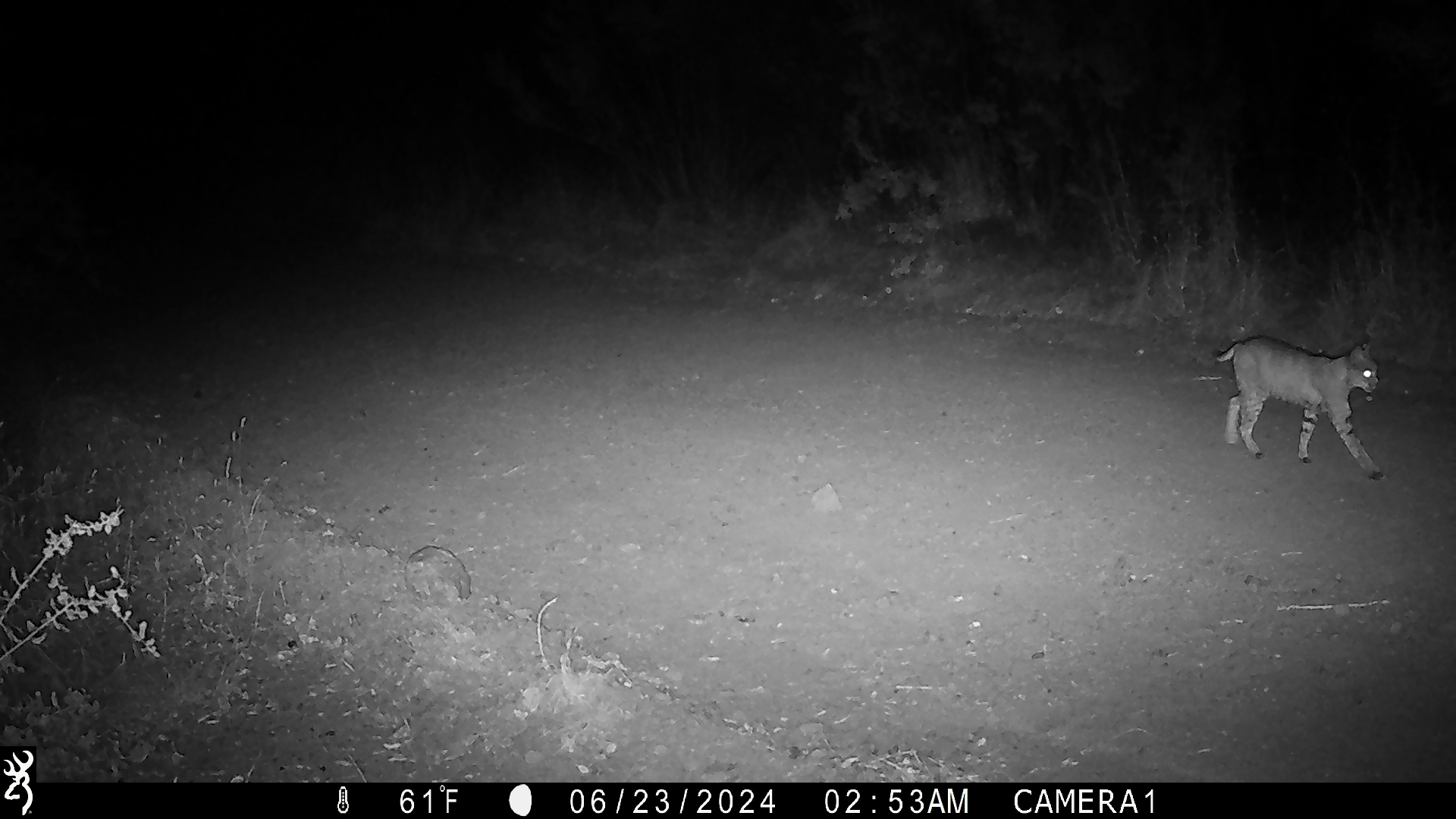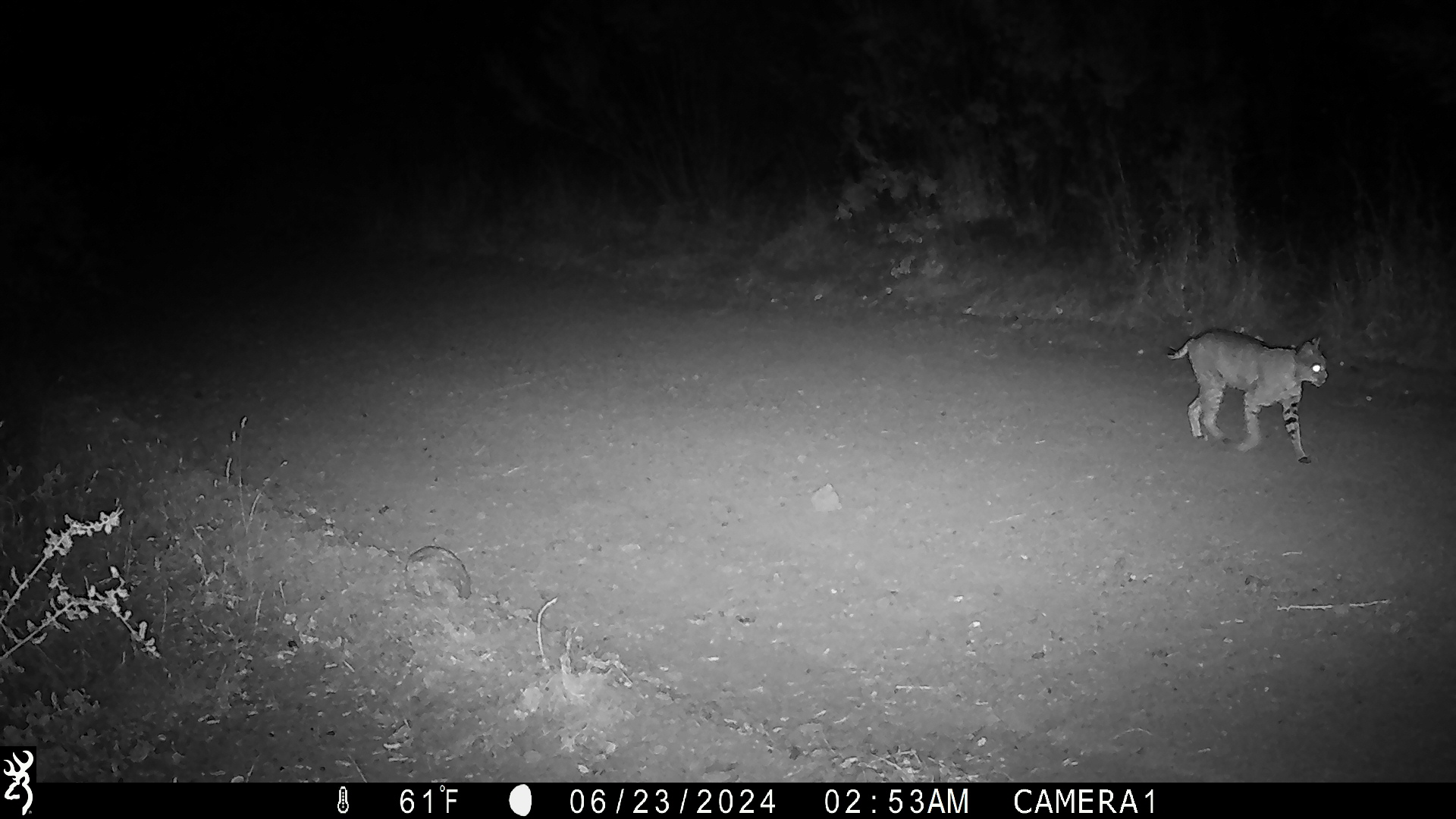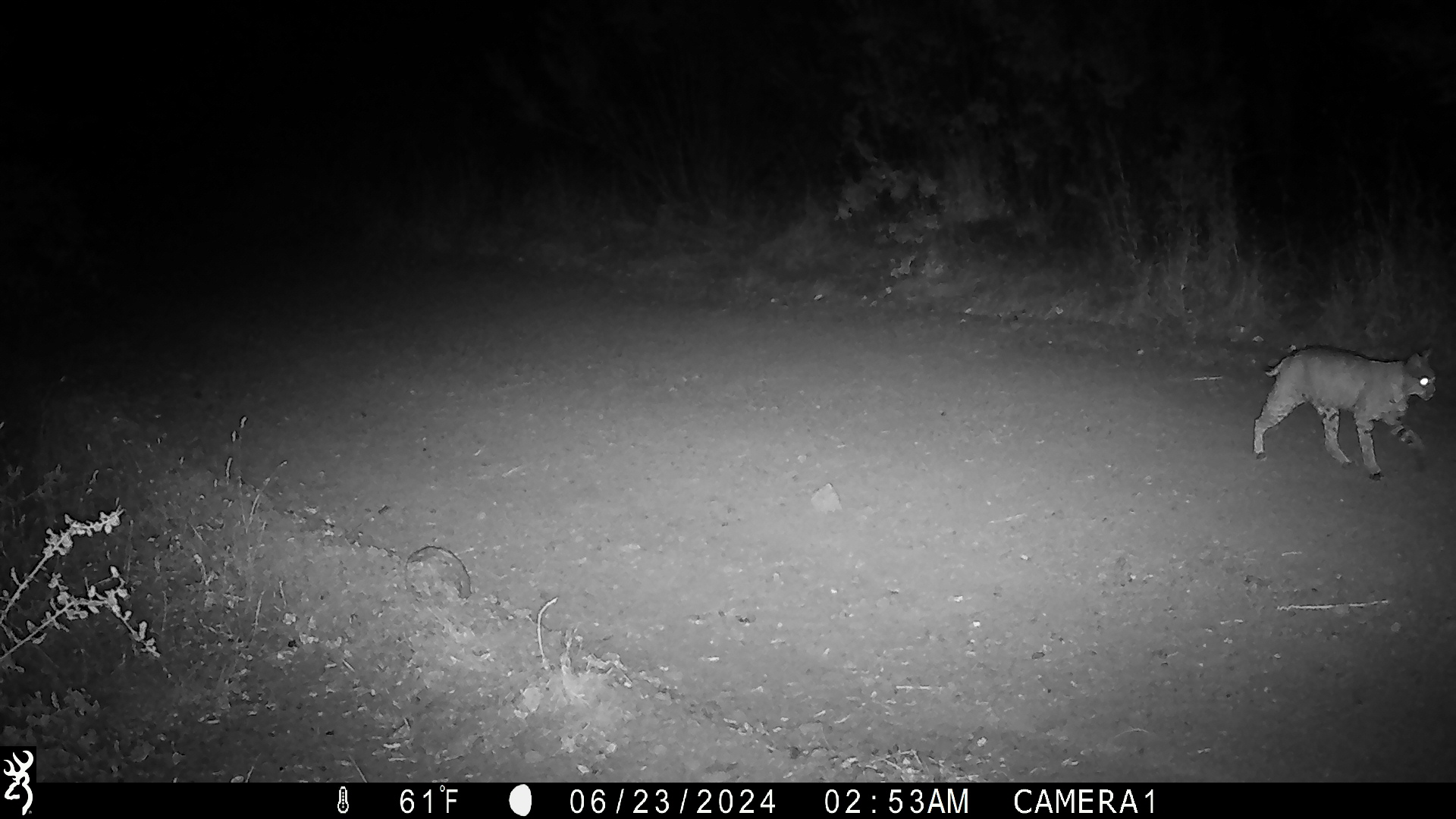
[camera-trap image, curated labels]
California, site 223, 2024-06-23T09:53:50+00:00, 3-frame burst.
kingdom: Animalia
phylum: Chordata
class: Mammalia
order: Carnivora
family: Felidae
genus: Lynx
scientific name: Lynx rufus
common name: bobcat